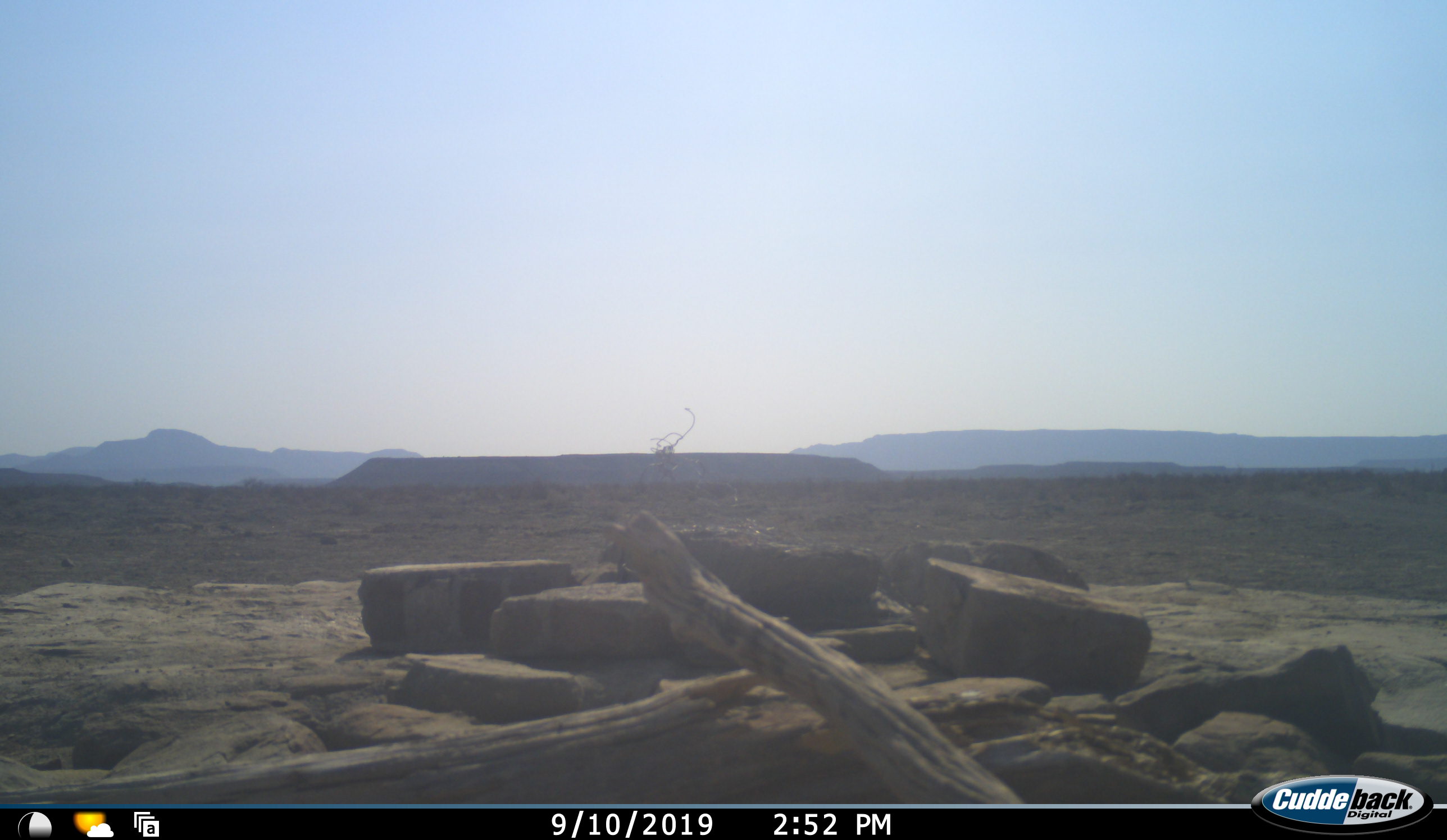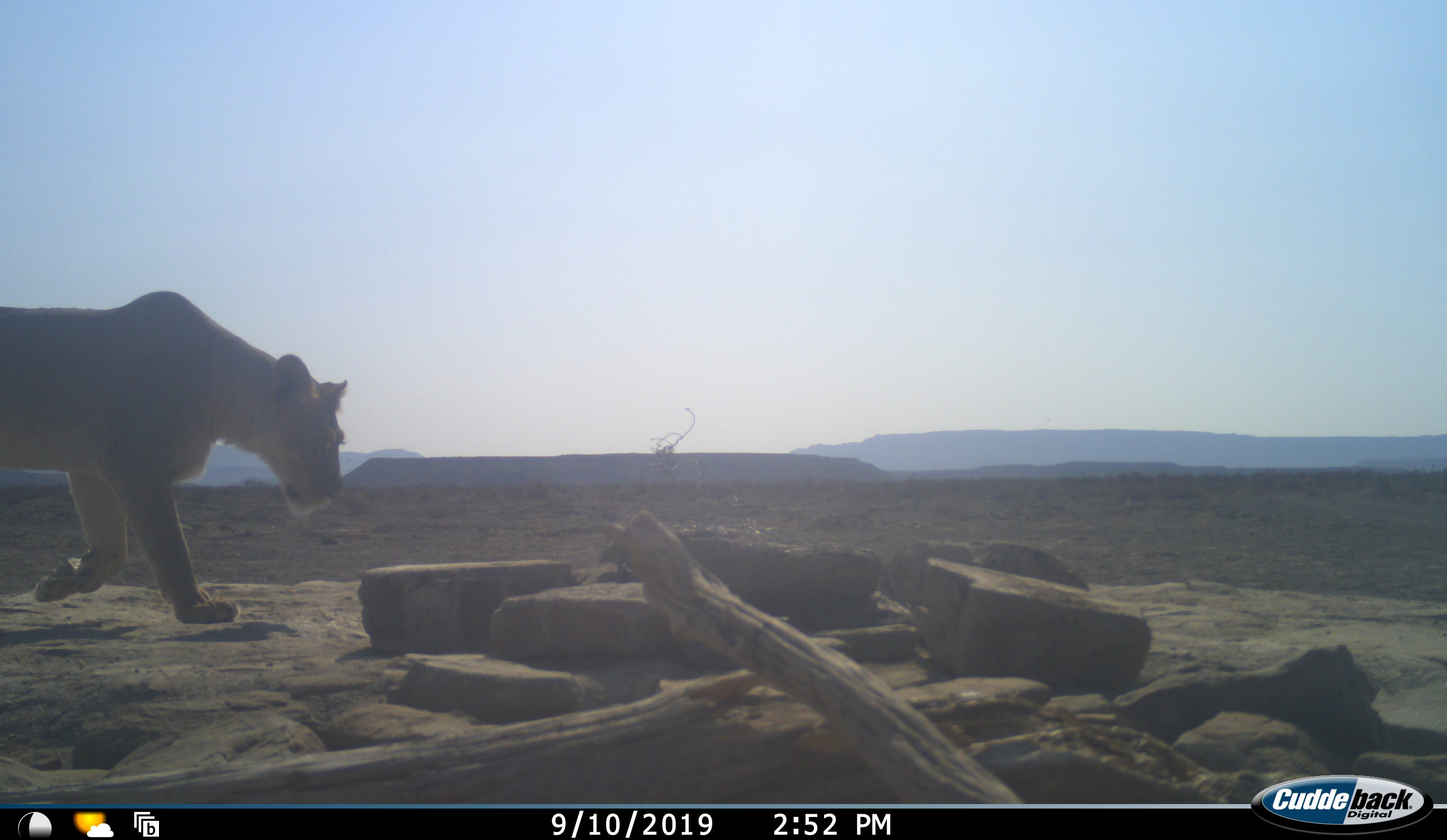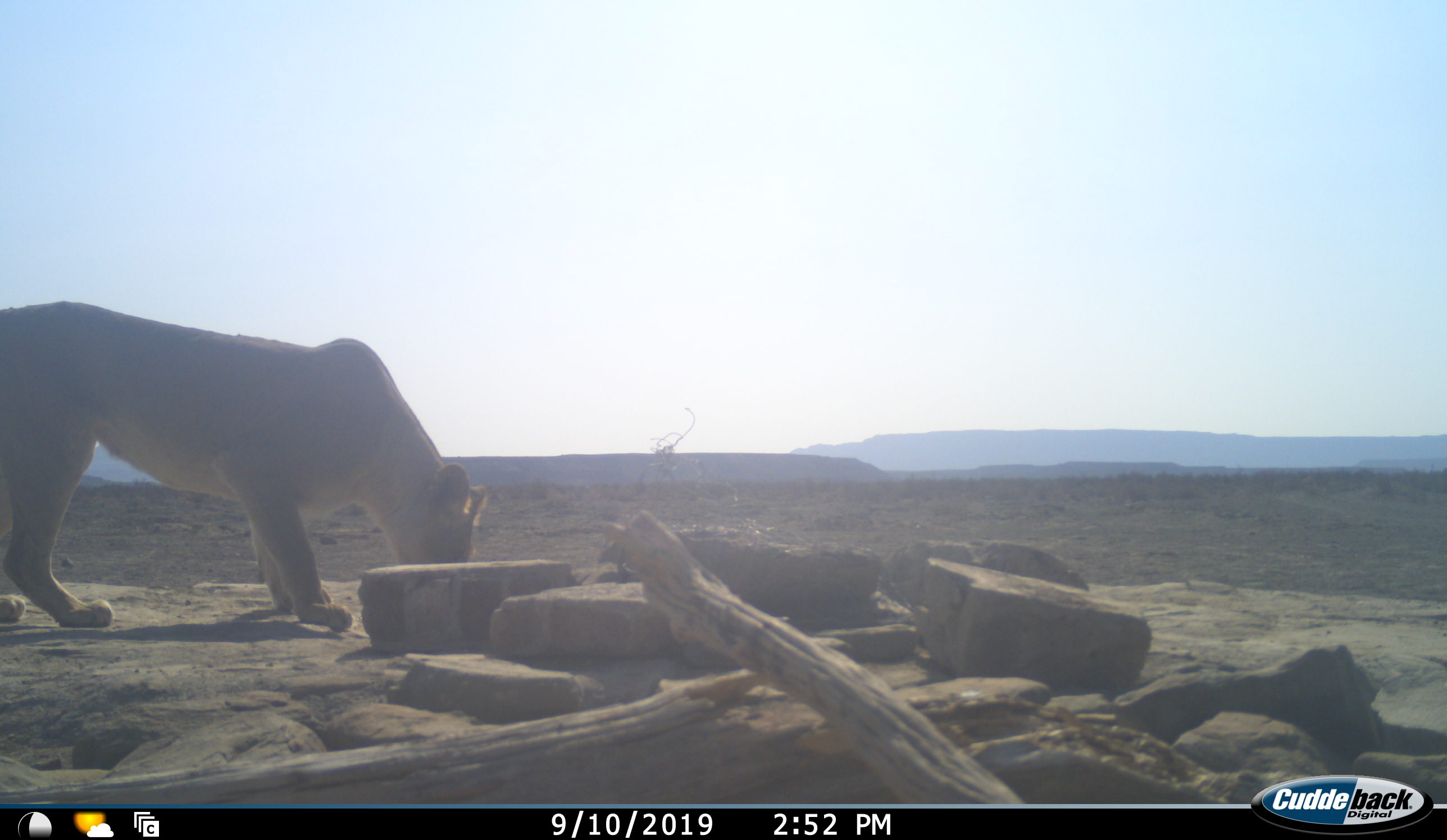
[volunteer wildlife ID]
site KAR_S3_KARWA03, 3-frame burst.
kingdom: Animalia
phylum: Chordata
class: Mammalia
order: Carnivora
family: Felidae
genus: Panthera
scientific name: Panthera leo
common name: lion female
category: lionfemale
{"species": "lionfemale (lion female) (Panthera leo)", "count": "1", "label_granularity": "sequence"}